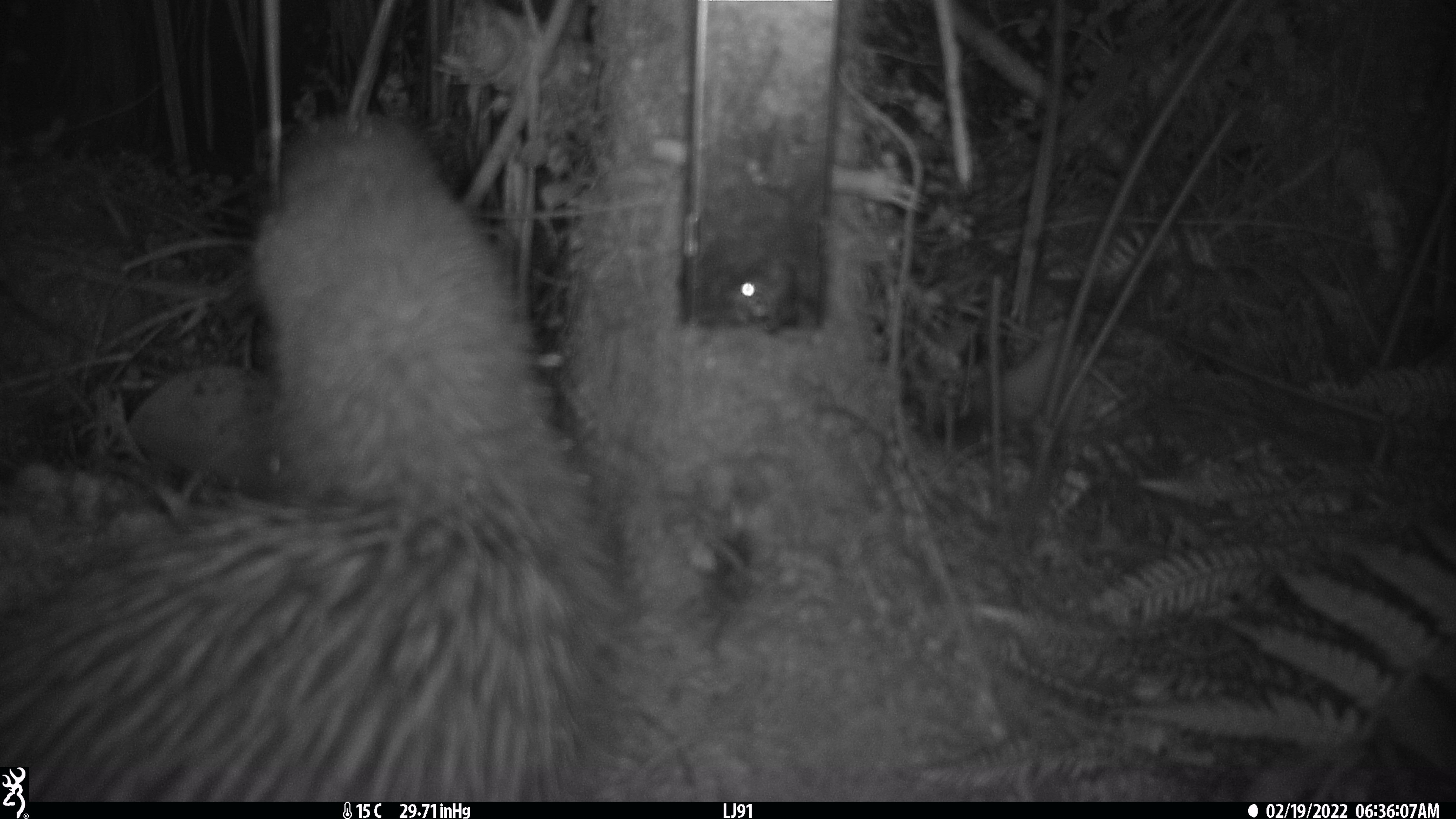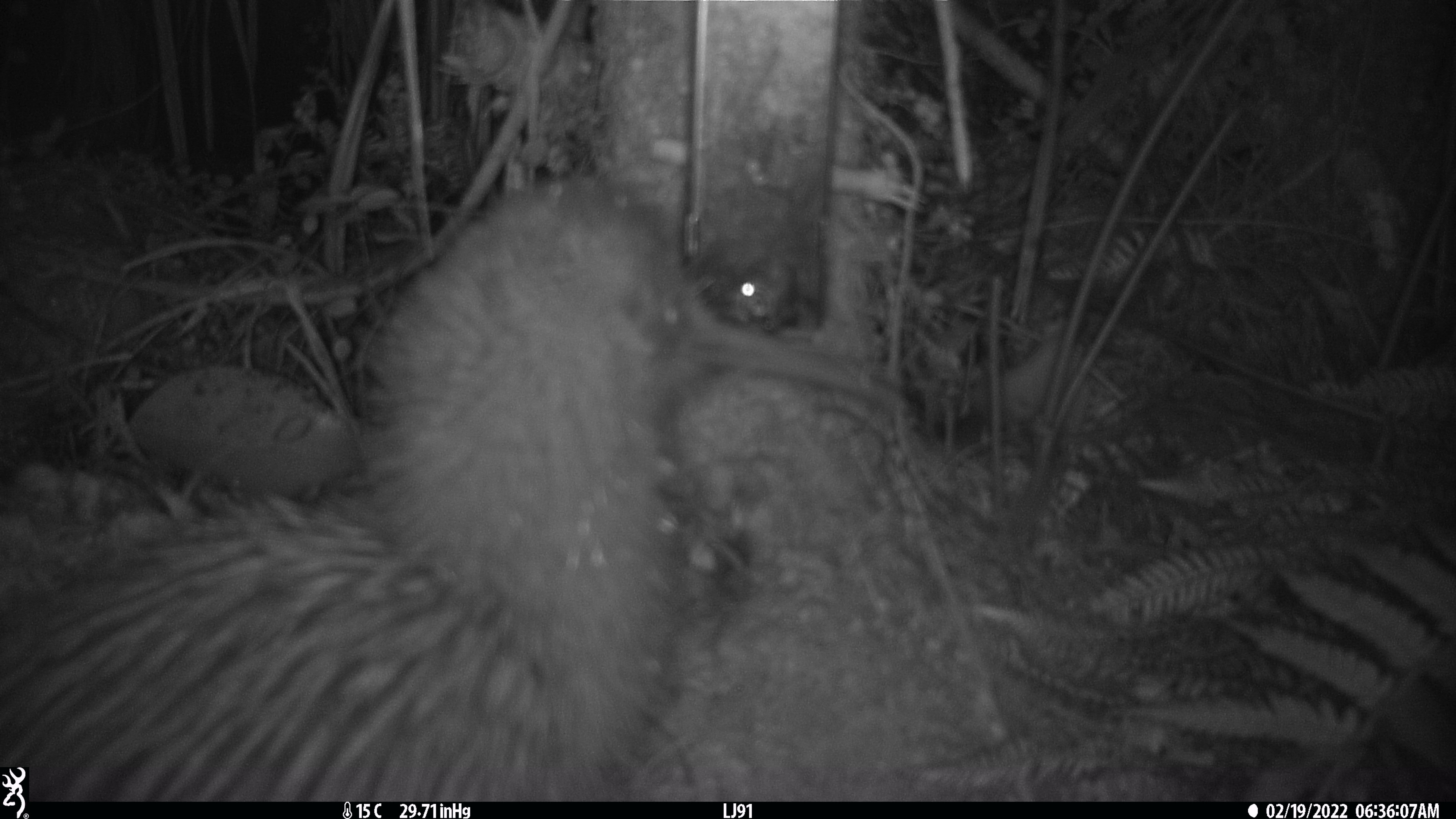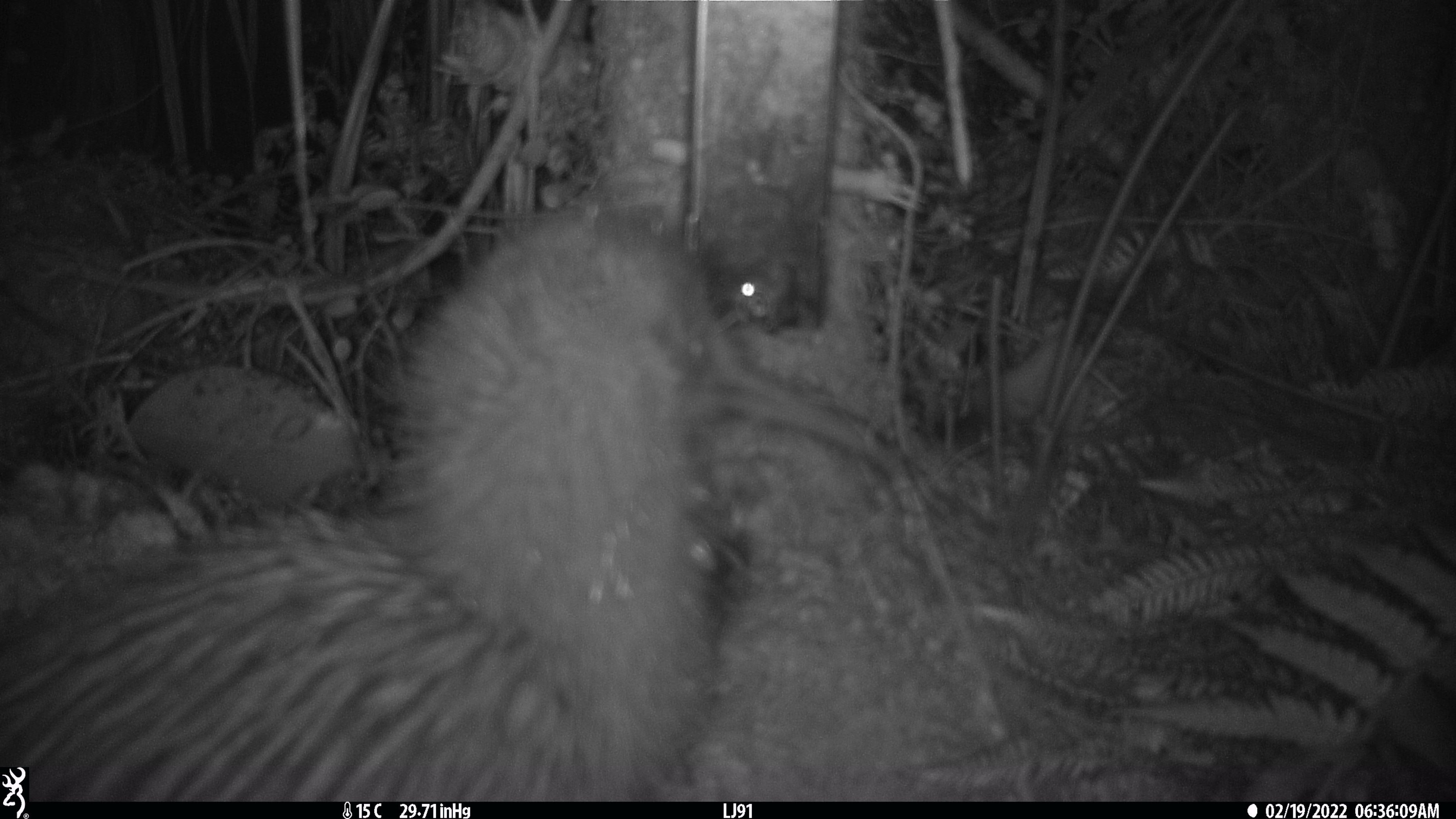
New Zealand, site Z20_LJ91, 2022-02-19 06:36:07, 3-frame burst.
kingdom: Animalia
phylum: Chordata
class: Aves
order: Apterygiformes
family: Apterygidae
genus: Apteryx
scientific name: Apteryx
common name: kiwi